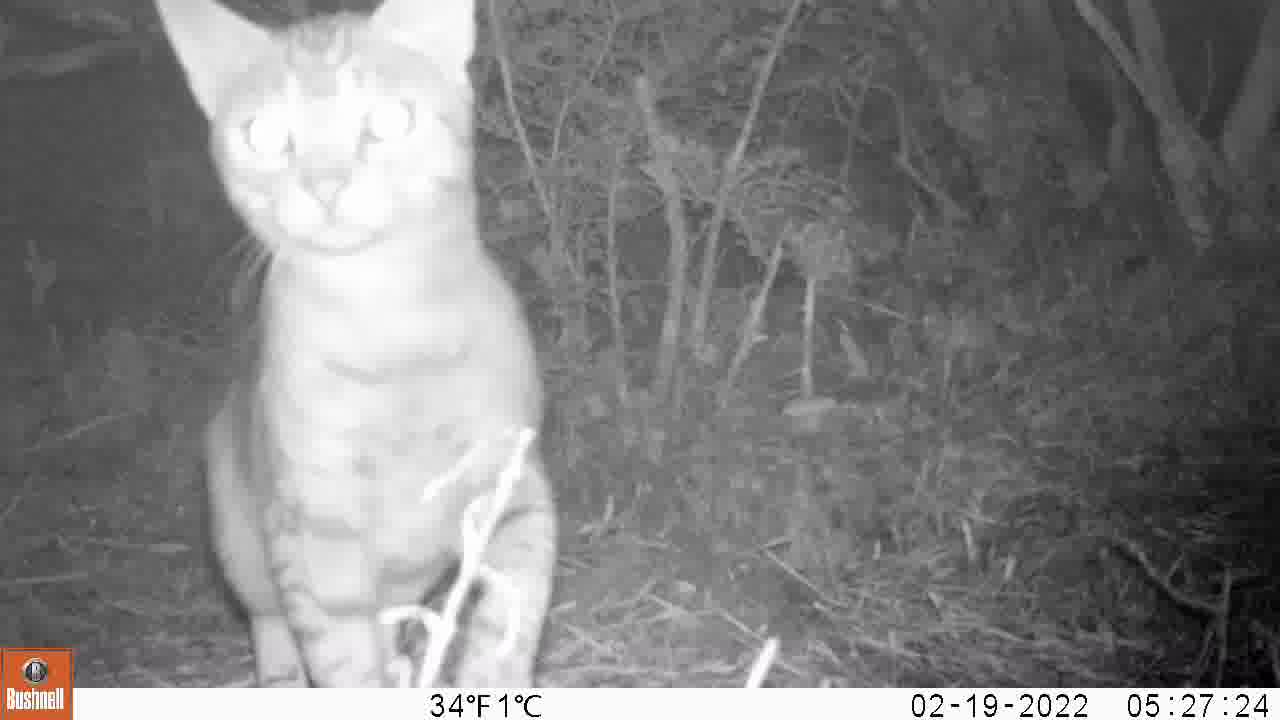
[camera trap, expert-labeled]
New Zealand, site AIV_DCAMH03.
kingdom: Animalia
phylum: Chordata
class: Mammalia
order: Carnivora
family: Felidae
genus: Felis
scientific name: Felis catus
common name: domestic cat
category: cat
Cat (domestic cat) (Felis catus).